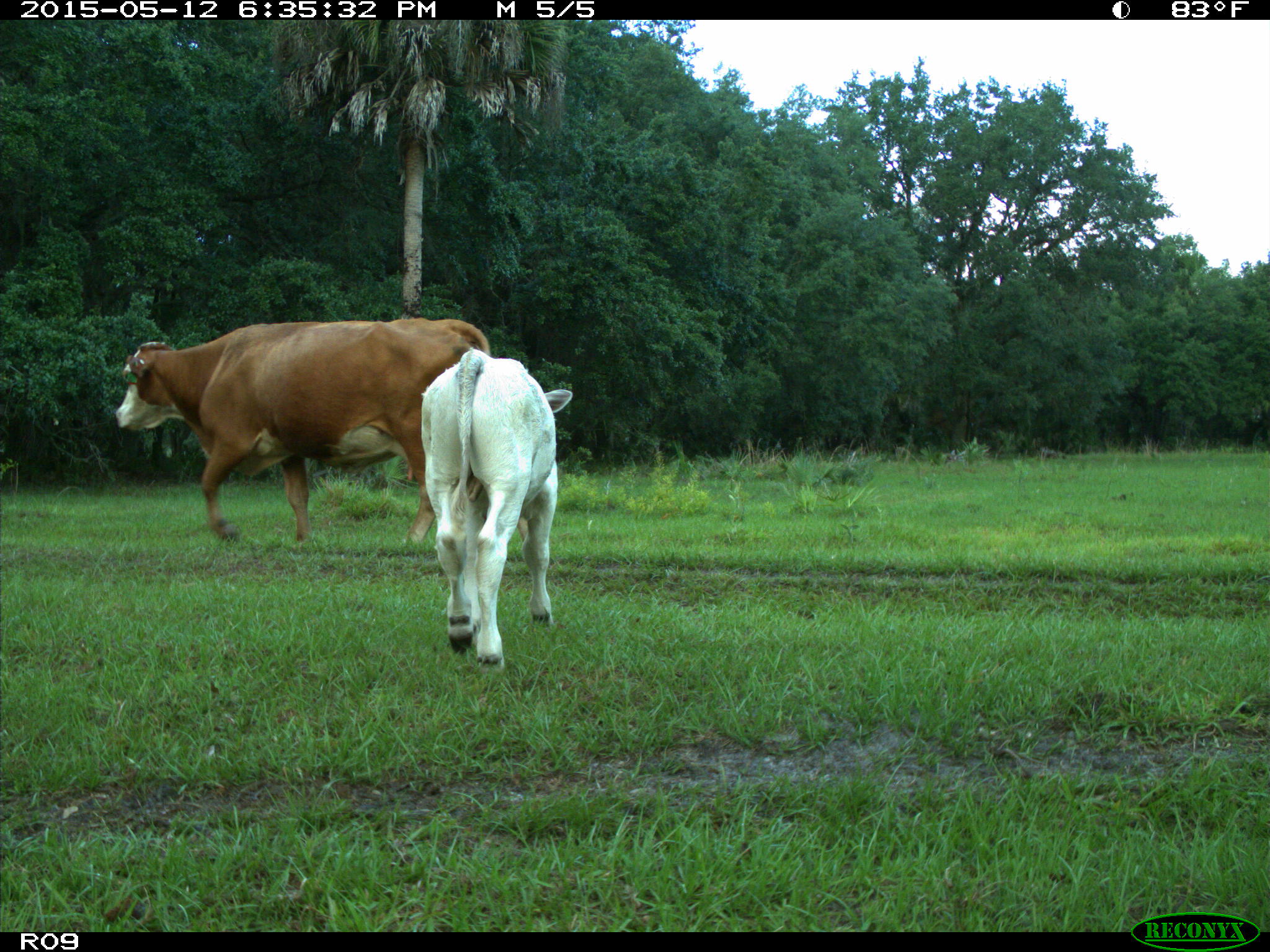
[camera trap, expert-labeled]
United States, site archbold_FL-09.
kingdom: Animalia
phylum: Chordata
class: Mammalia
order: Artiodactyla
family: Bovidae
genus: Bos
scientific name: Bos taurus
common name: domestic cow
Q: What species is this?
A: Bos taurus (domestic cow).